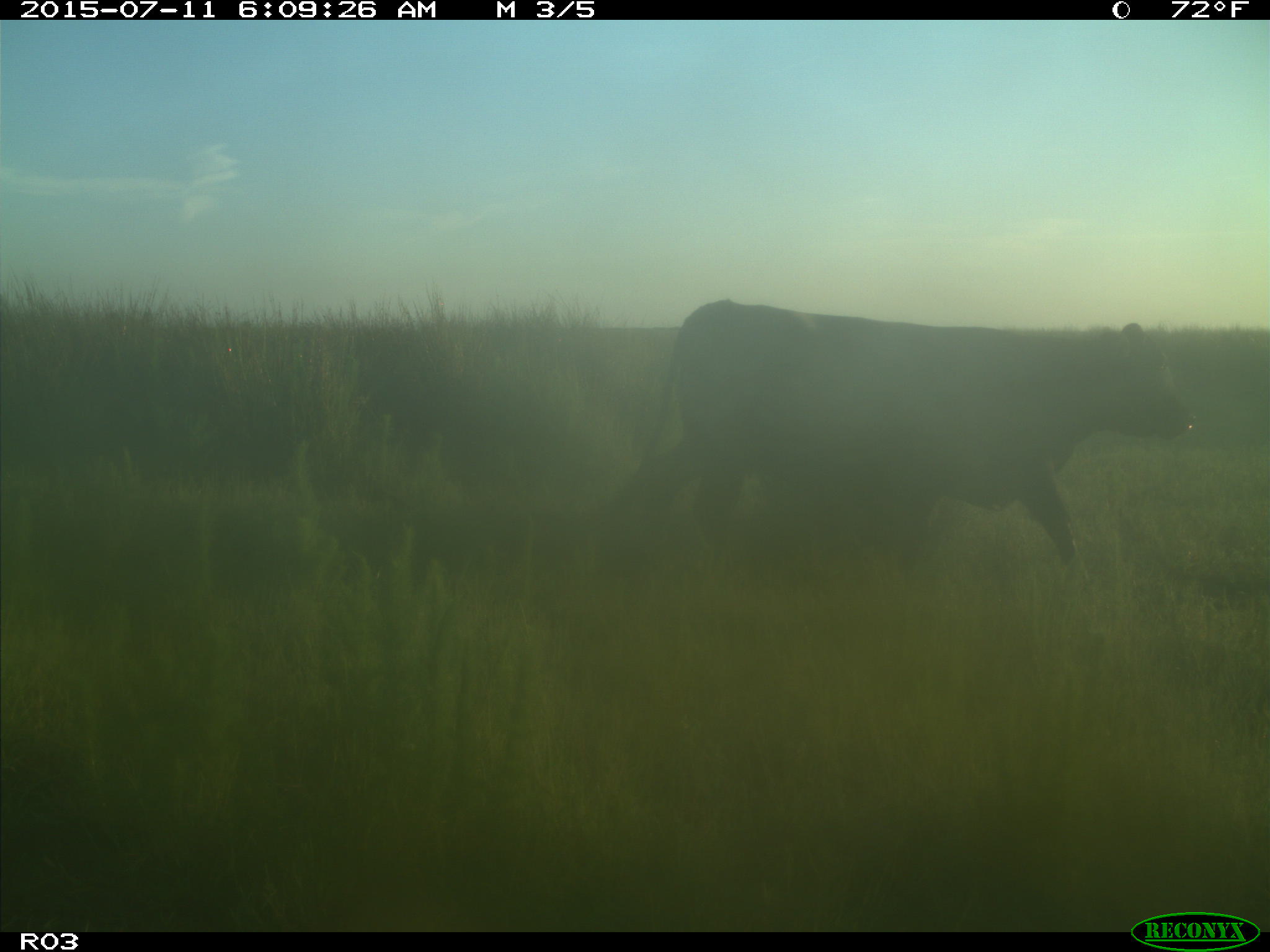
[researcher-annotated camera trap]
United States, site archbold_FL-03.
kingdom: Animalia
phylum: Chordata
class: Mammalia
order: Artiodactyla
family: Bovidae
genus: Bos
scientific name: Bos taurus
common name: domestic cow